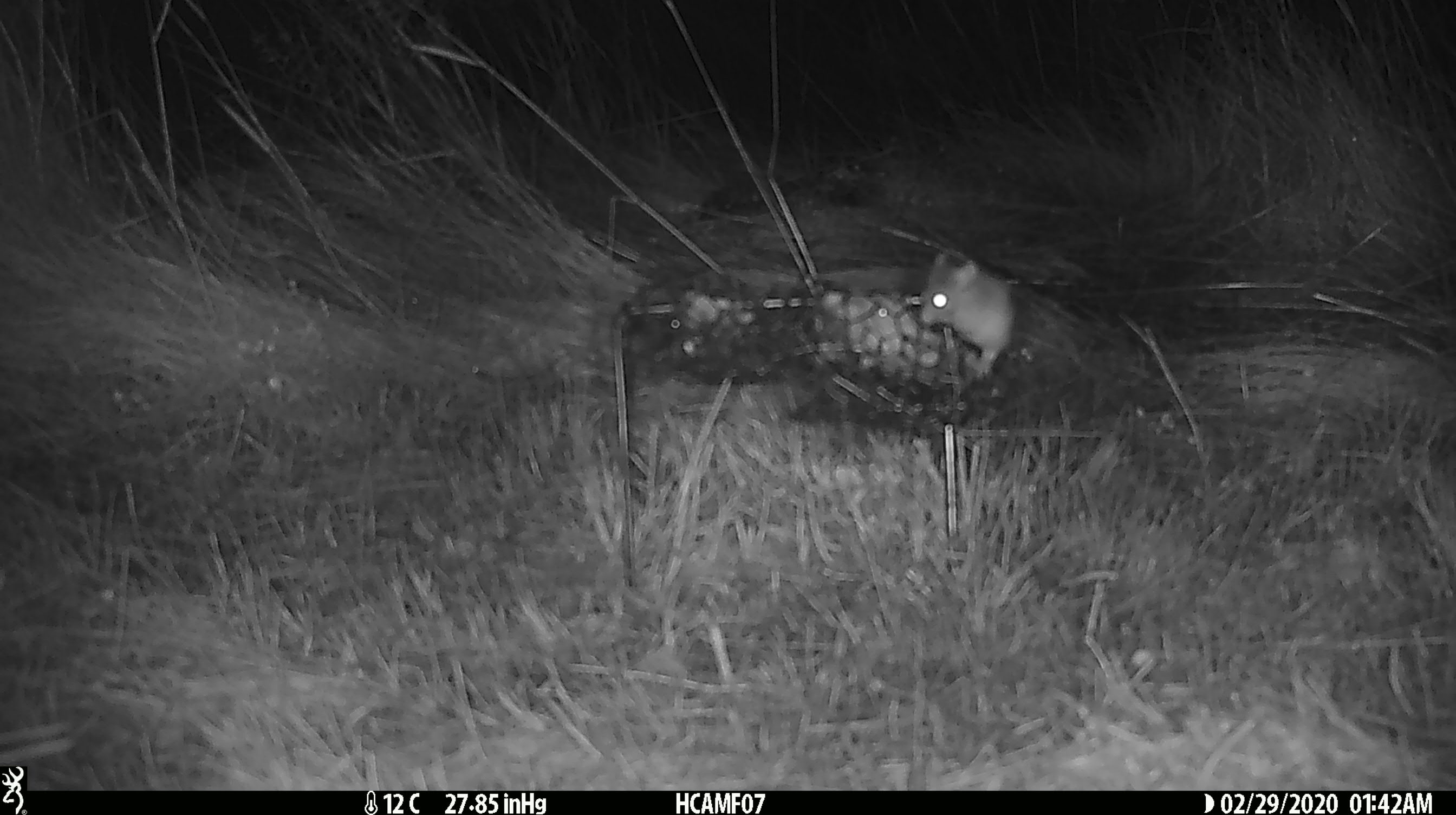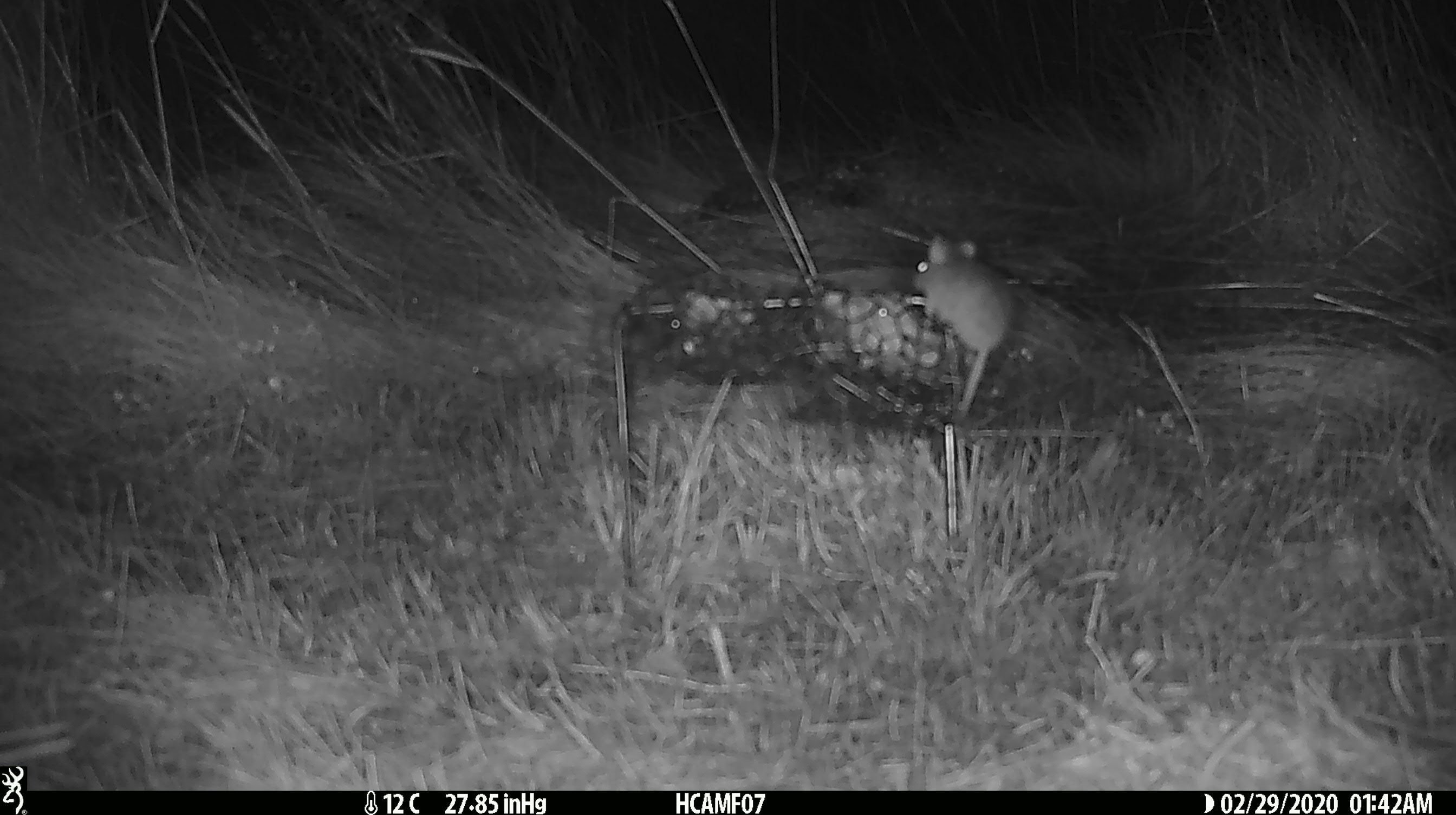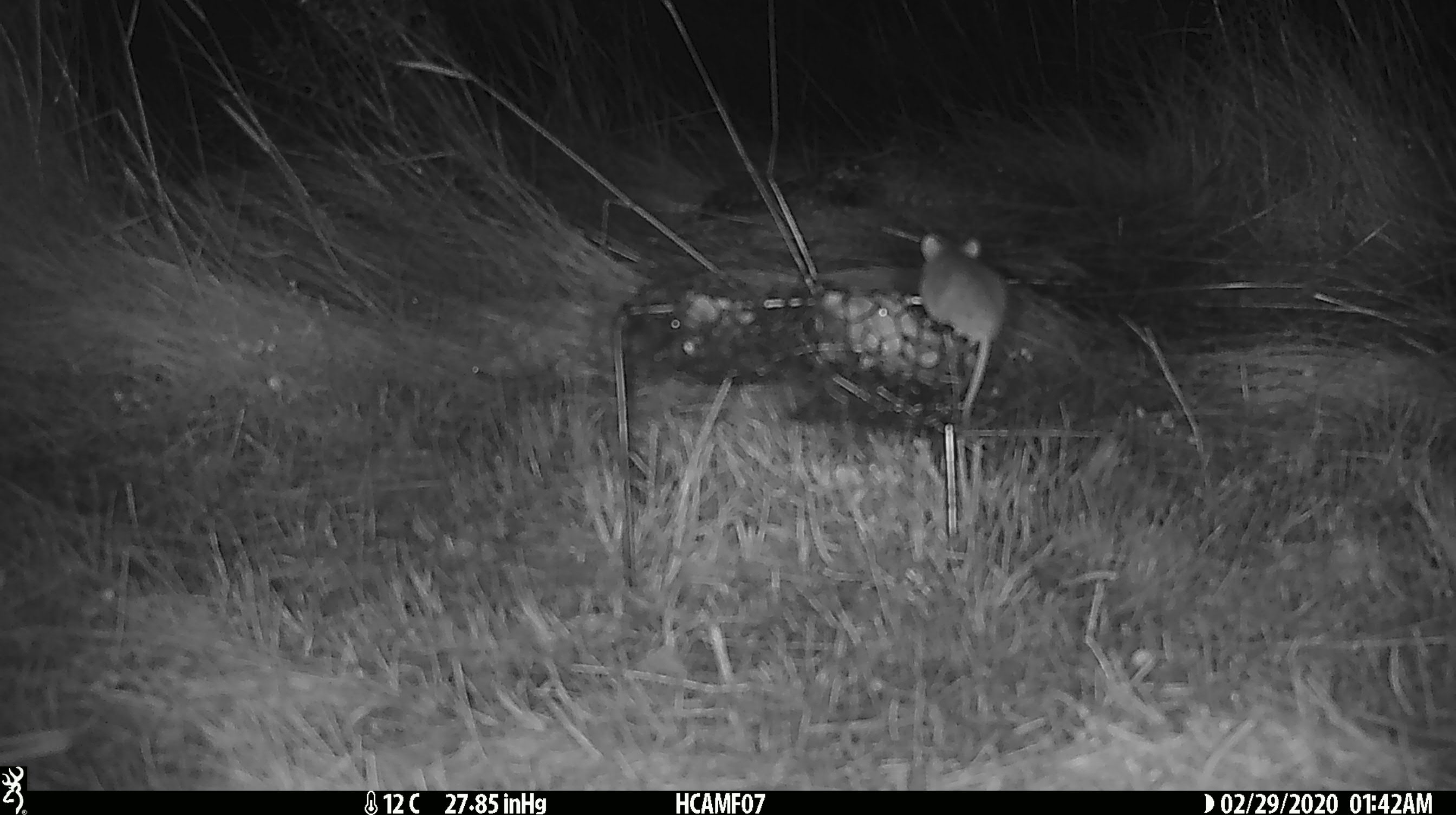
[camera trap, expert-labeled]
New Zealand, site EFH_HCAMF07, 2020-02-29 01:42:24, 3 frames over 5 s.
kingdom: Animalia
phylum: Chordata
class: Mammalia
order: Rodentia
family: Muridae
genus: Mus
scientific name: Mus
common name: mouse